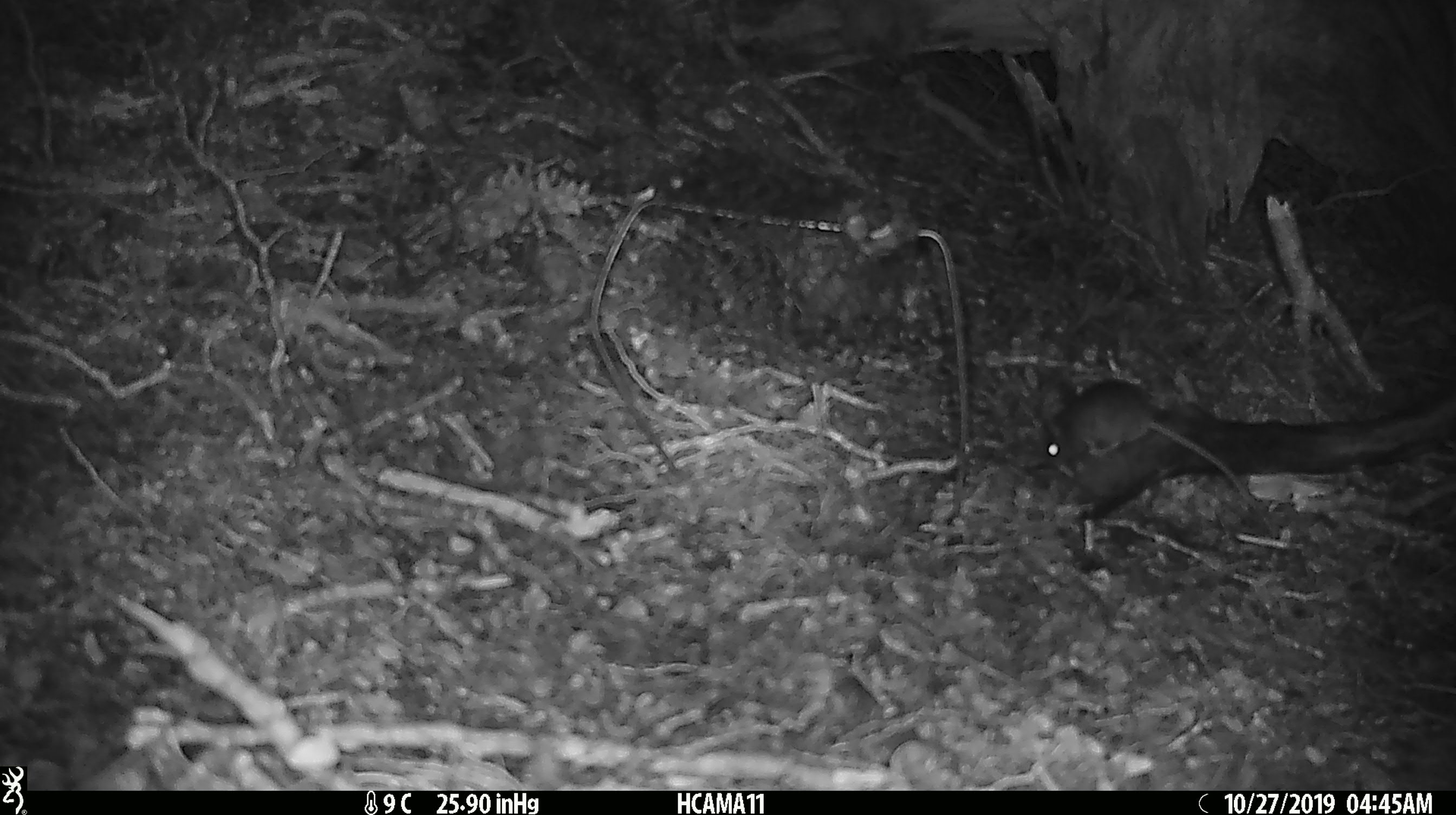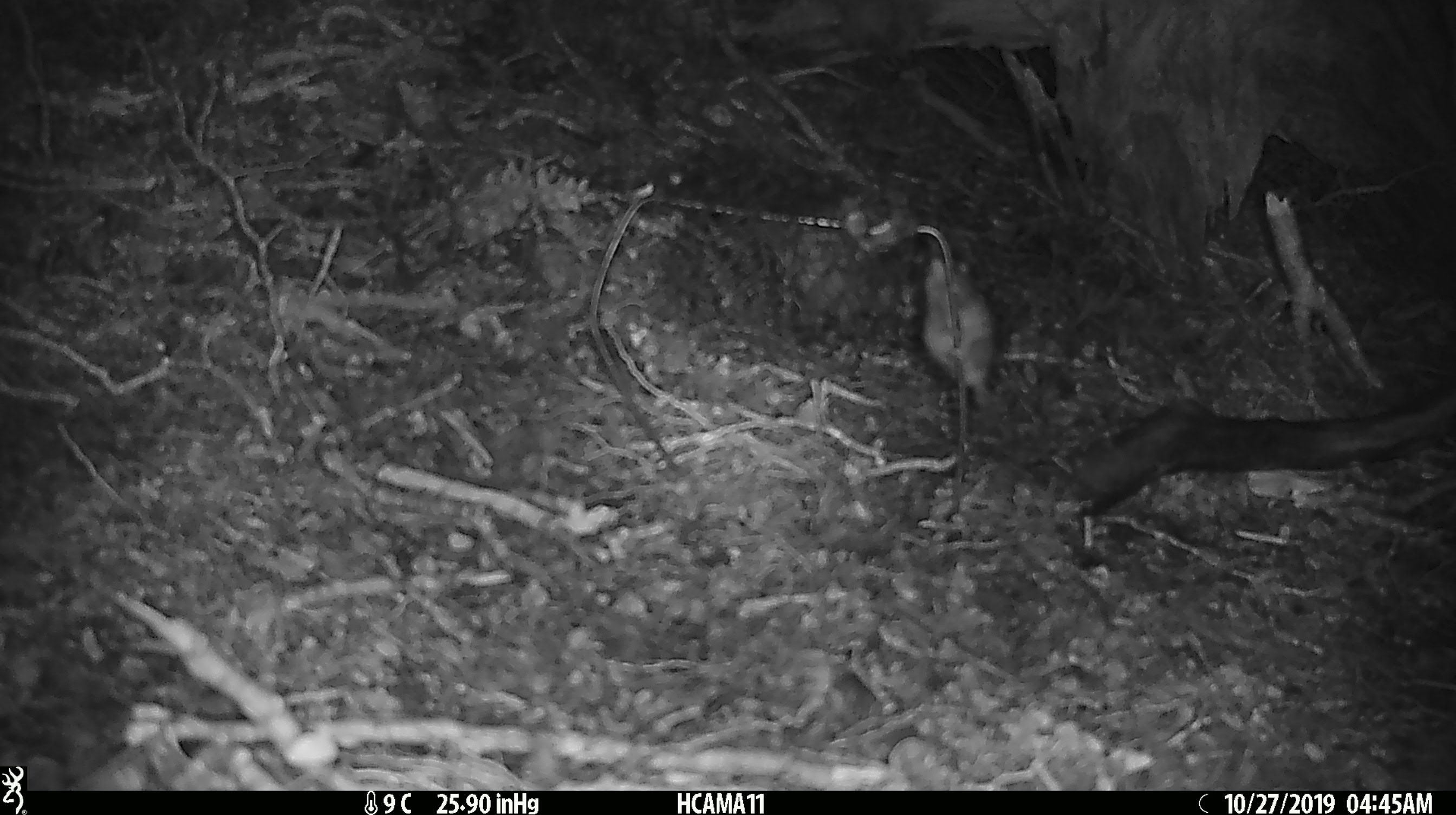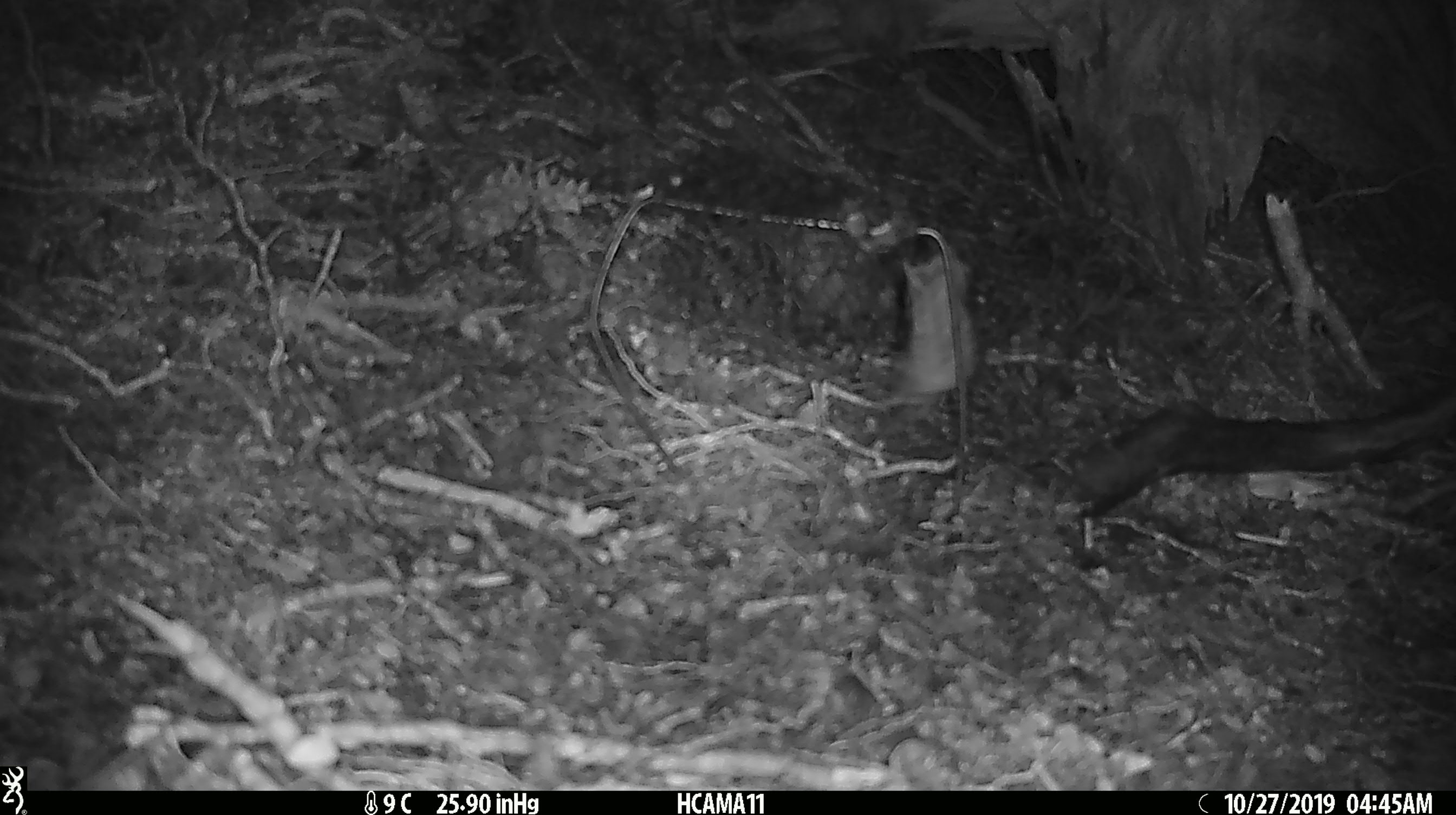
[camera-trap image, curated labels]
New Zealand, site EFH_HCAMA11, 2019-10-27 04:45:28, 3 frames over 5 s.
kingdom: Animalia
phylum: Chordata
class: Mammalia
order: Rodentia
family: Muridae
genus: Mus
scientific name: Mus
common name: mouse